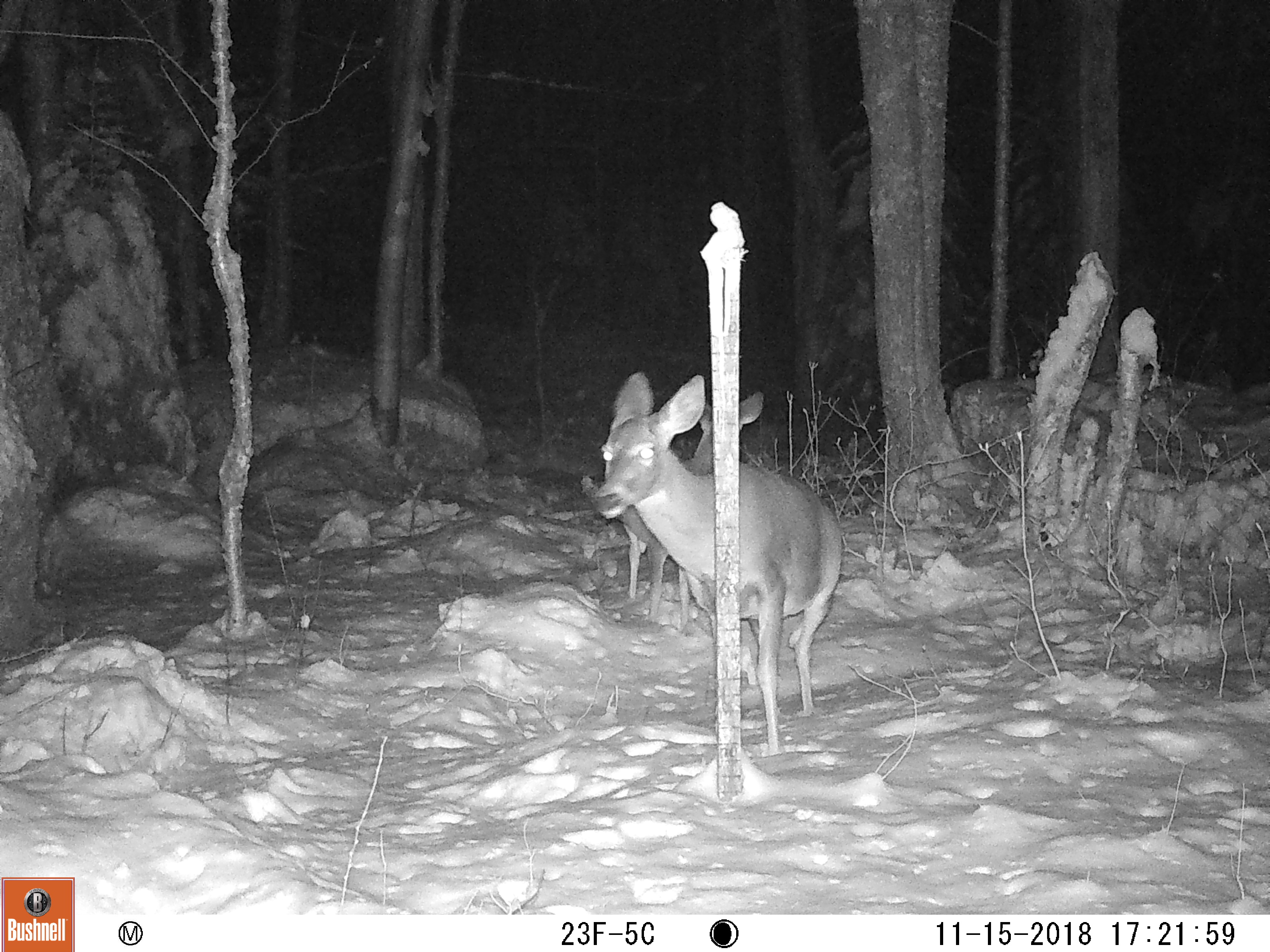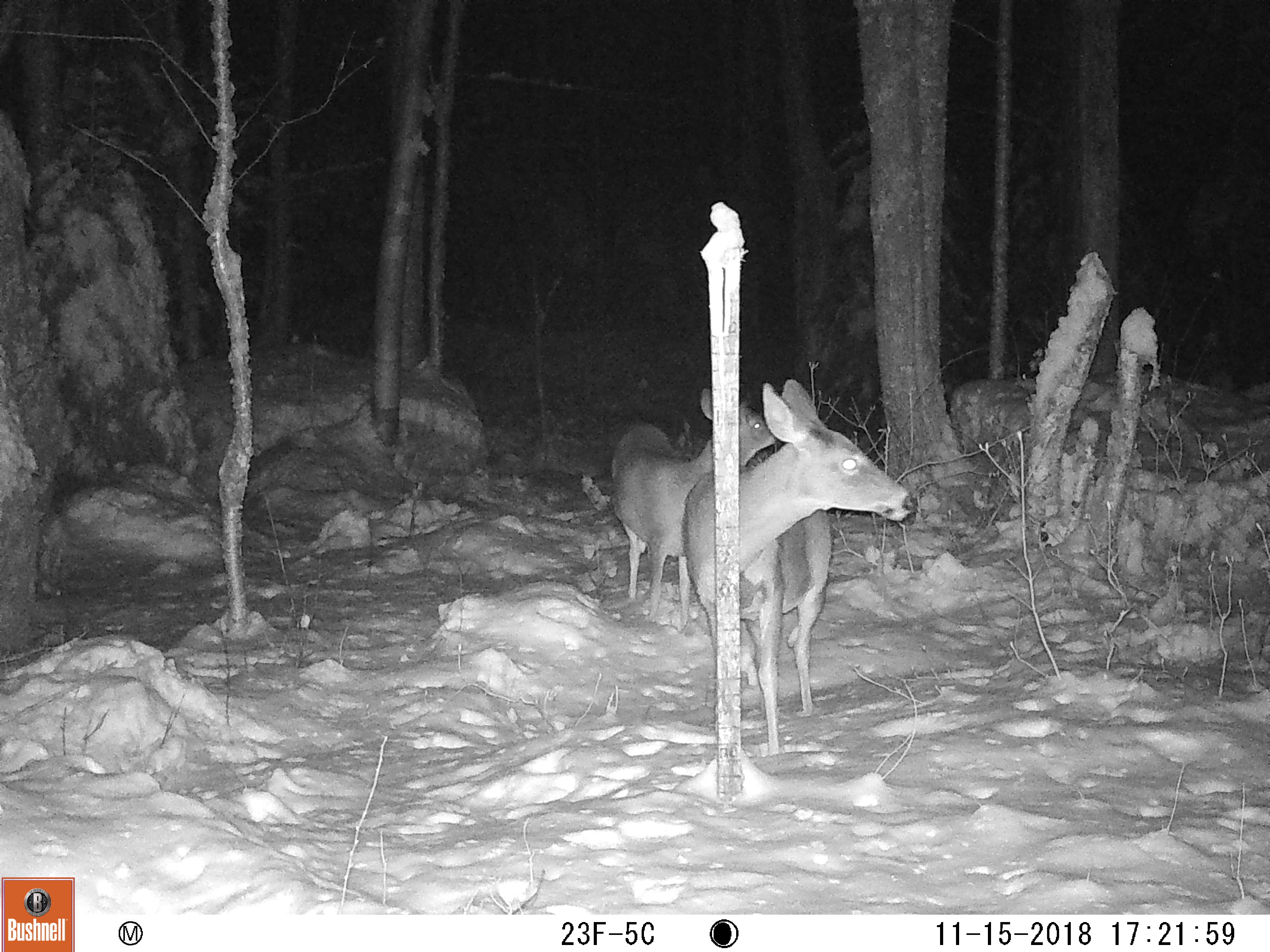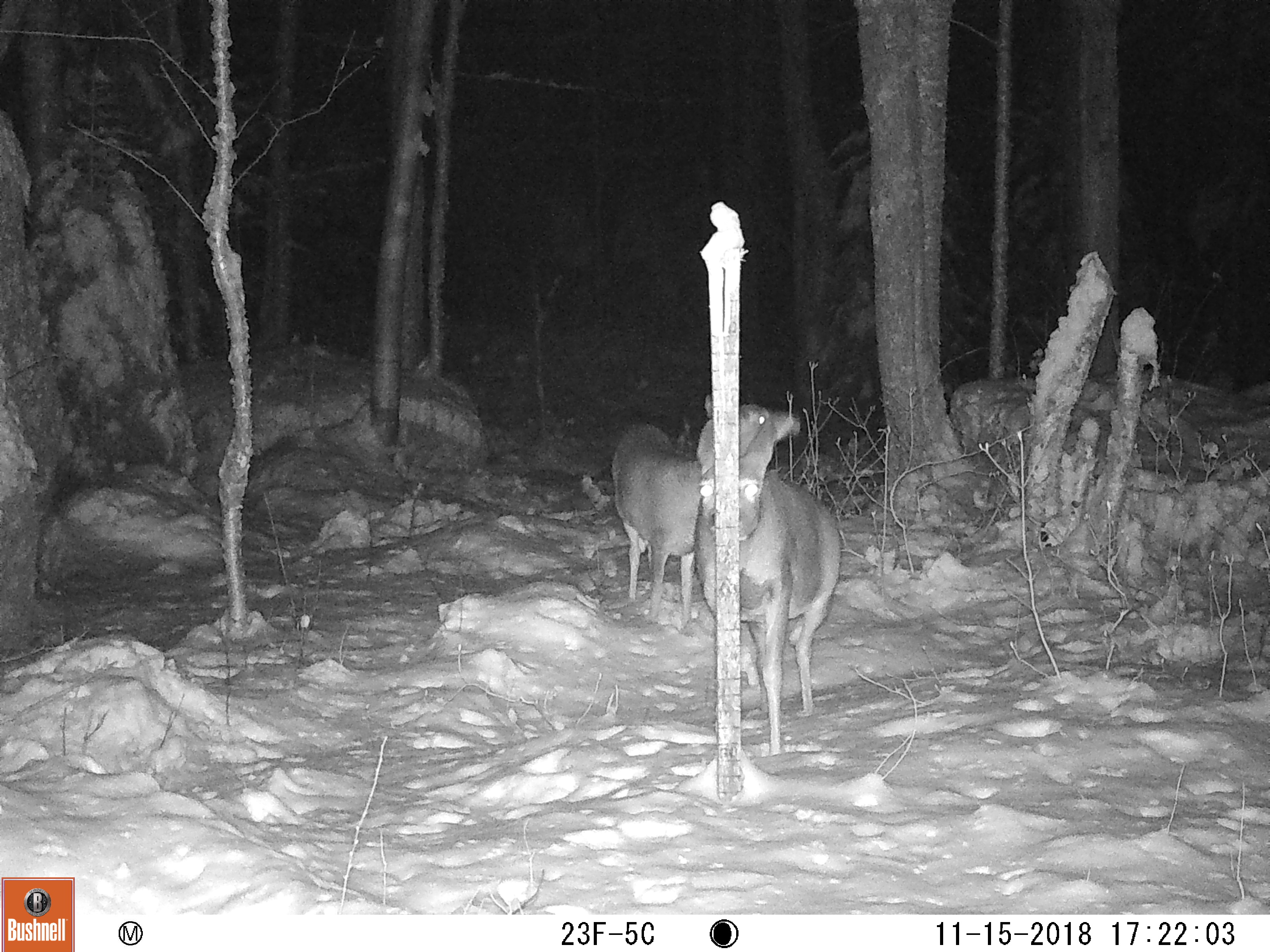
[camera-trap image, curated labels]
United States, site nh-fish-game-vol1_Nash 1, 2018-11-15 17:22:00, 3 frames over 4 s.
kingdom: Animalia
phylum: Chordata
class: Mammalia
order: Artiodactyla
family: Cervidae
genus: Odocoileus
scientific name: Odocoileus virginianus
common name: white-tailed deer